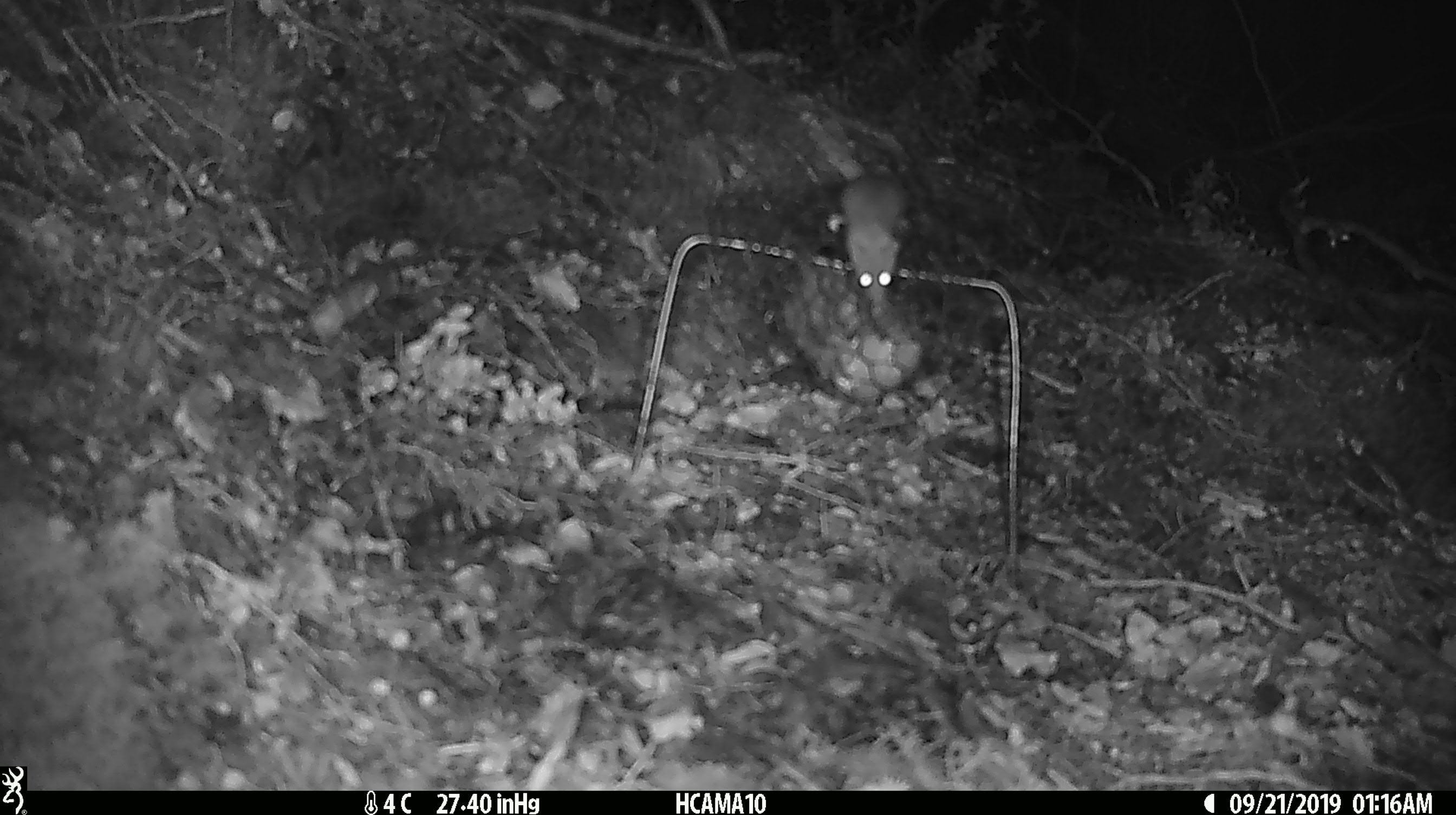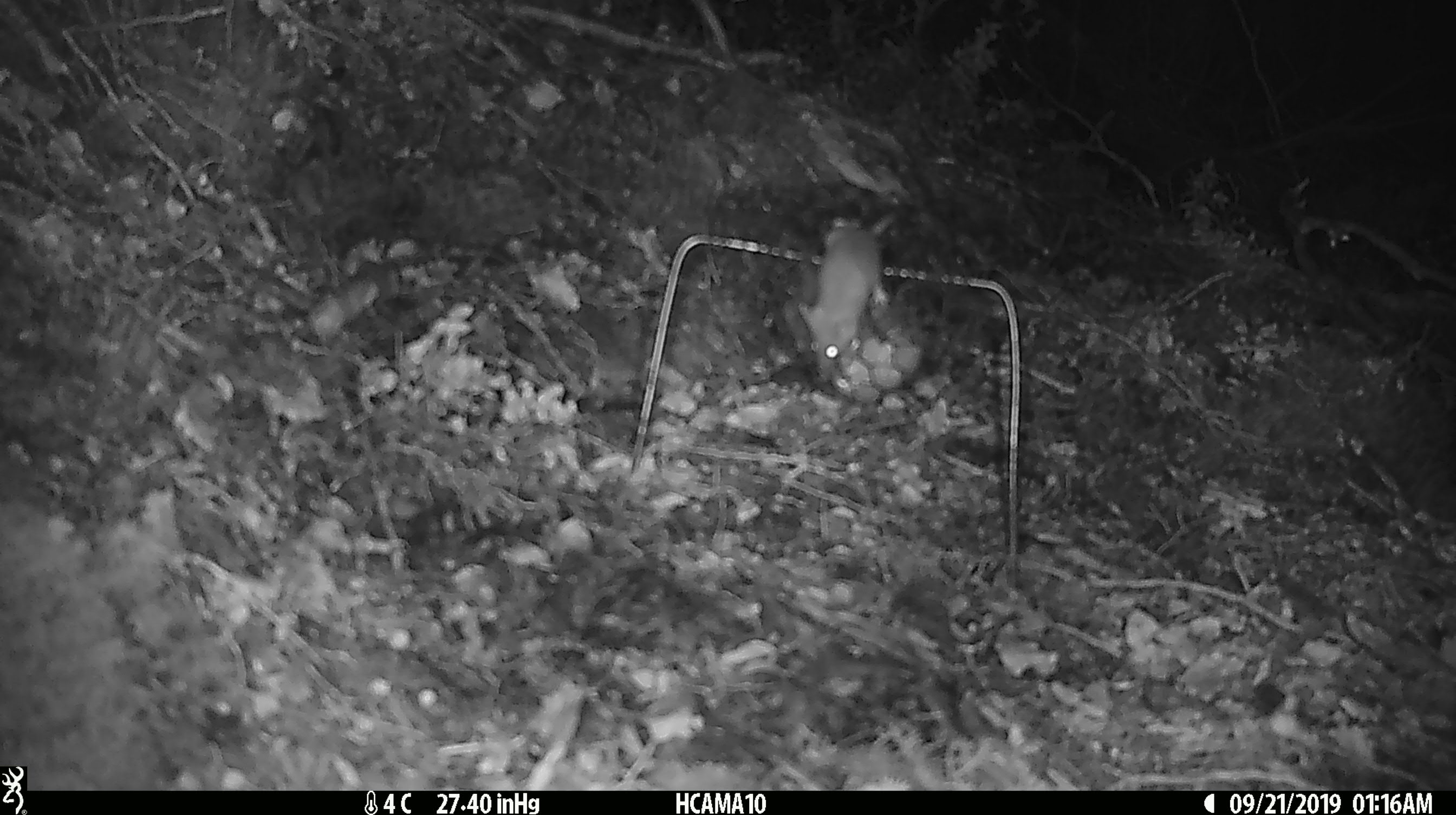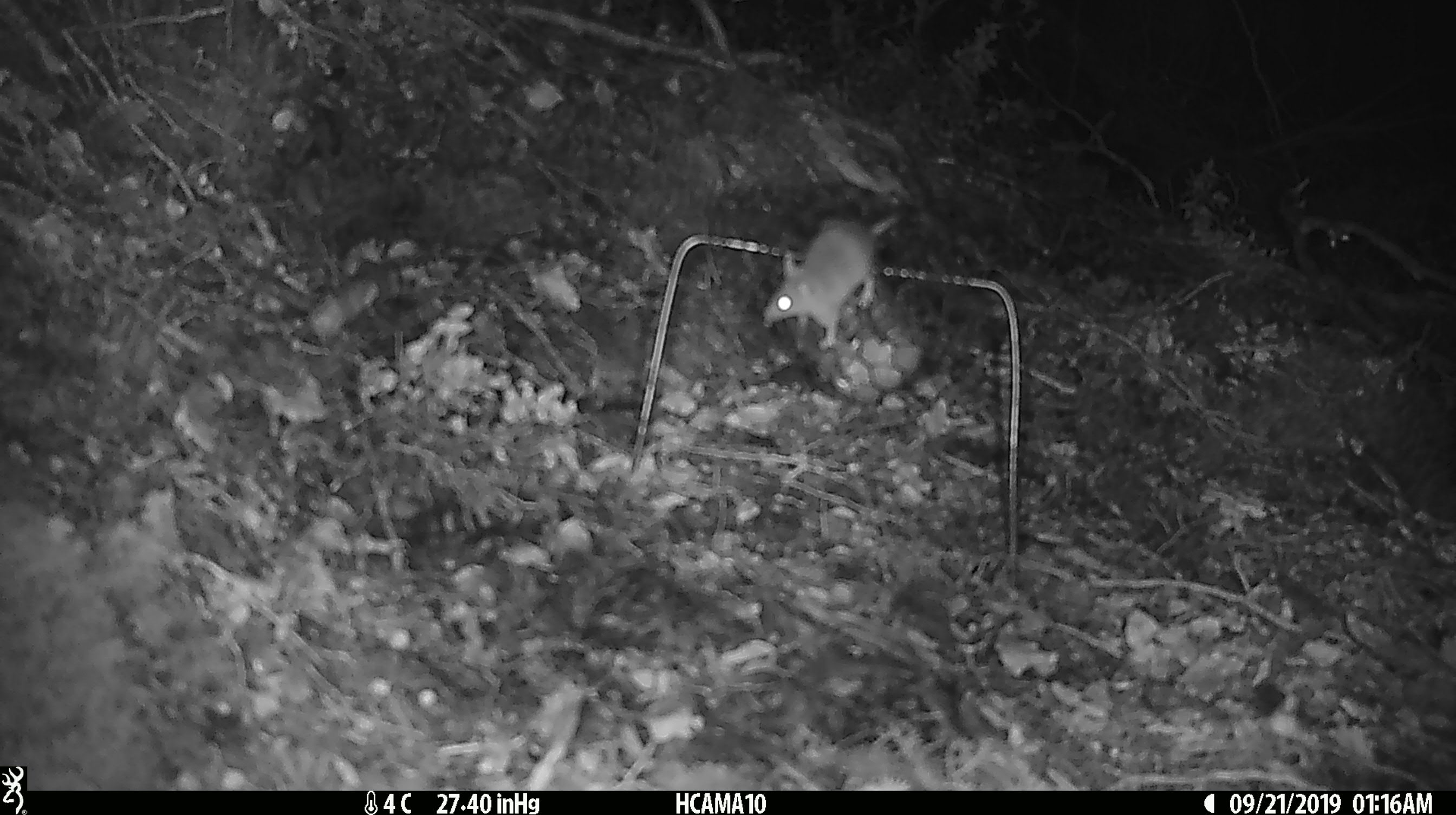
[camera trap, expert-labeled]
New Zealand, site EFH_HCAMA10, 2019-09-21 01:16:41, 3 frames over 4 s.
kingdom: Animalia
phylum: Chordata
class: Mammalia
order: Rodentia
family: Muridae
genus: Mus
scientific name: Mus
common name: mouse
Mouse (Mus).